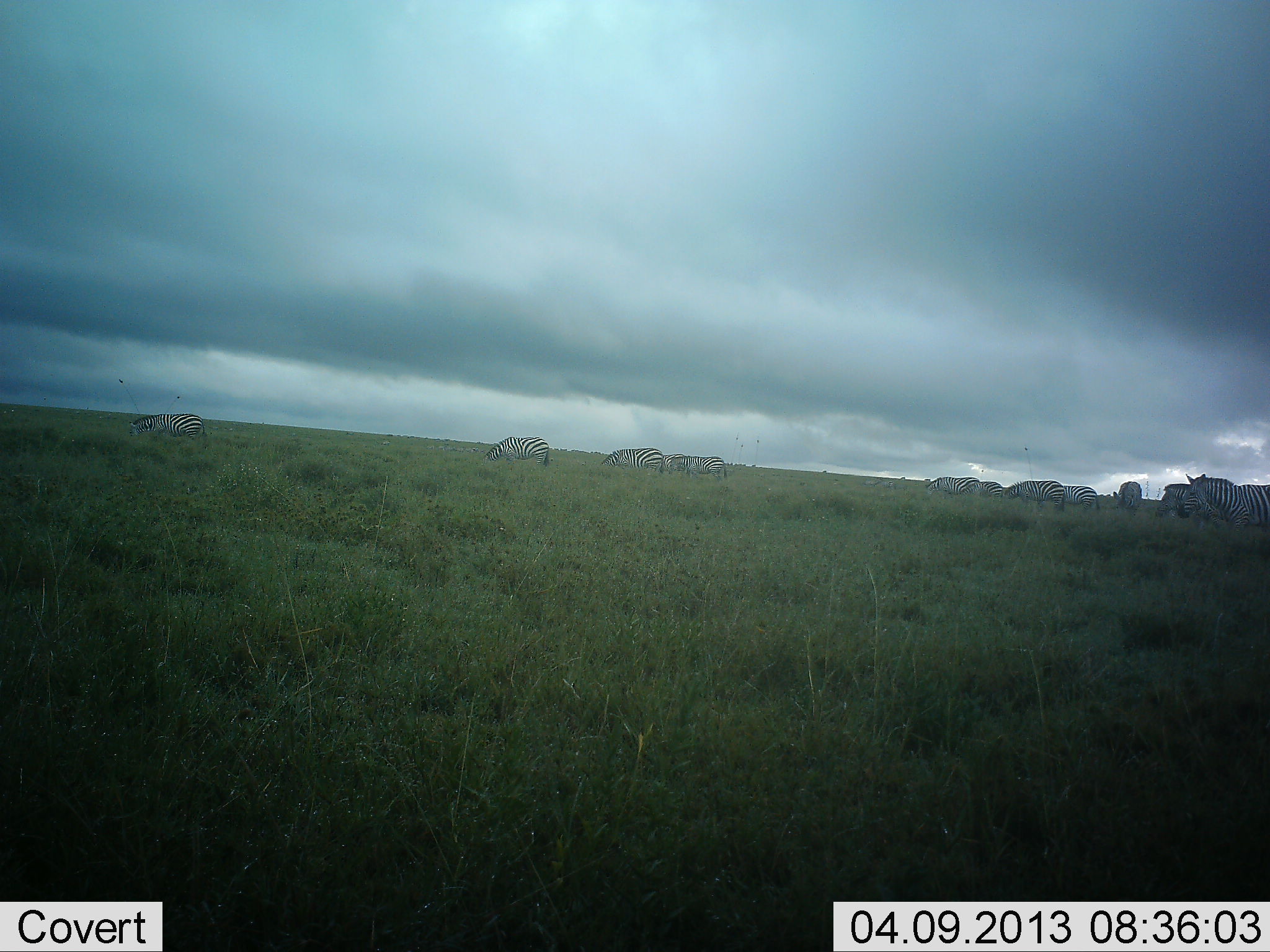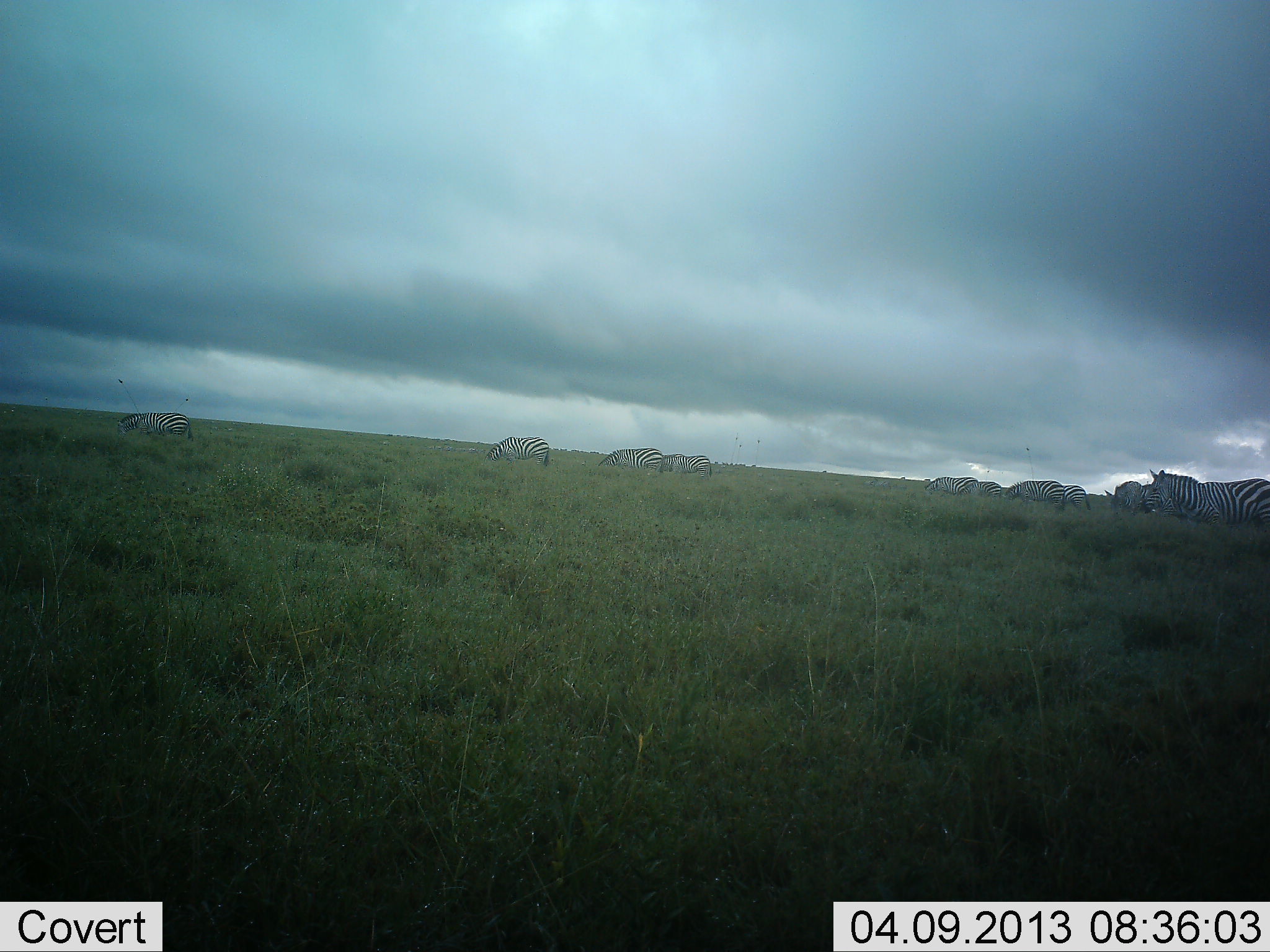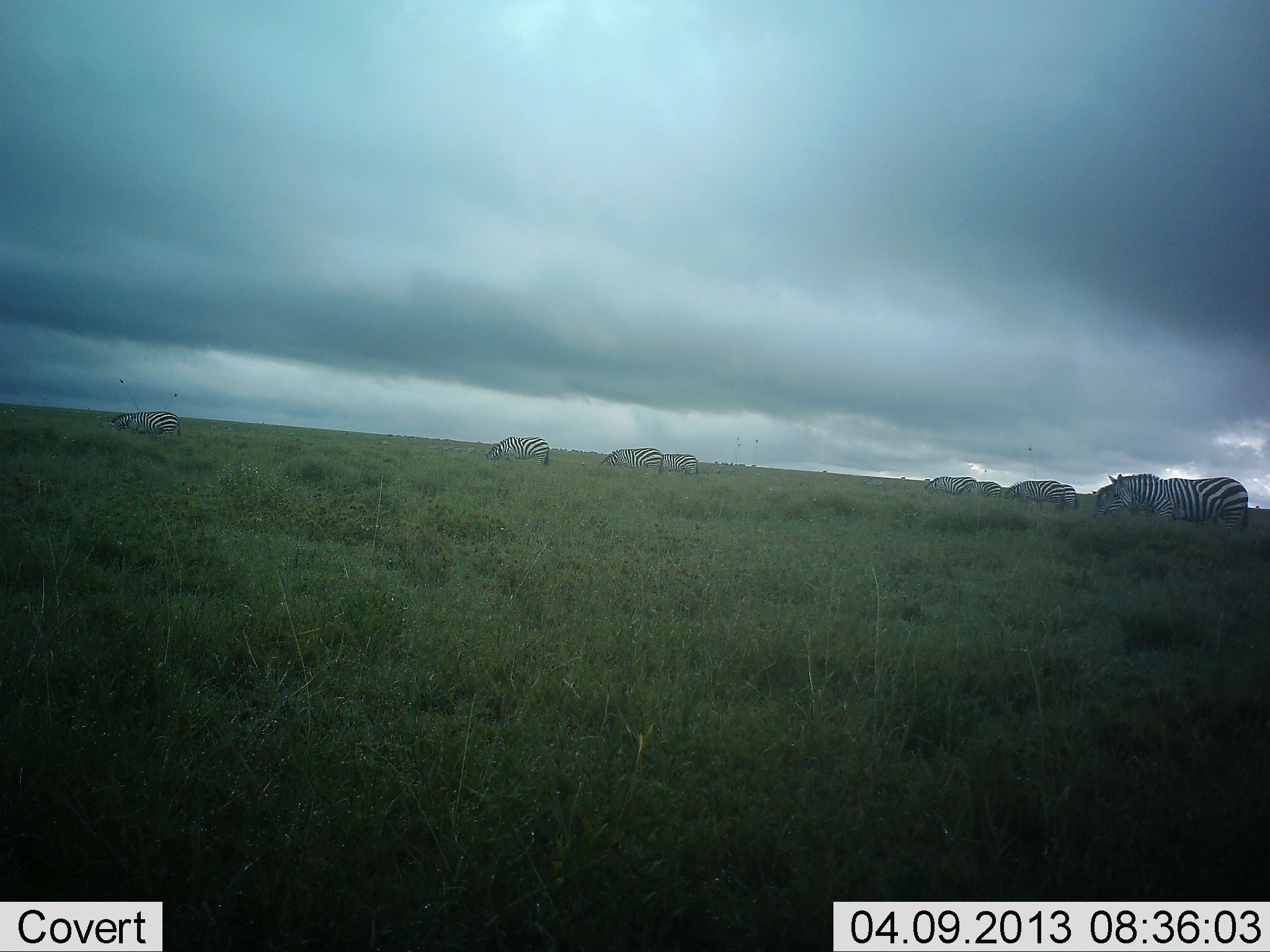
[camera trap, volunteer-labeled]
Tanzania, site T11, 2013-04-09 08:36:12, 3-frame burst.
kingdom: Animalia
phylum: Chordata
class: Mammalia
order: Perissodactyla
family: Equidae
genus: Equus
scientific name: Equus quagga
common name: plains zebra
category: zebra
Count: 11-50.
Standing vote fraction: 50%.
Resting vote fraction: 6%.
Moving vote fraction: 62%.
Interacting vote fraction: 0%.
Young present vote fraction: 0%.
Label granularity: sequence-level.